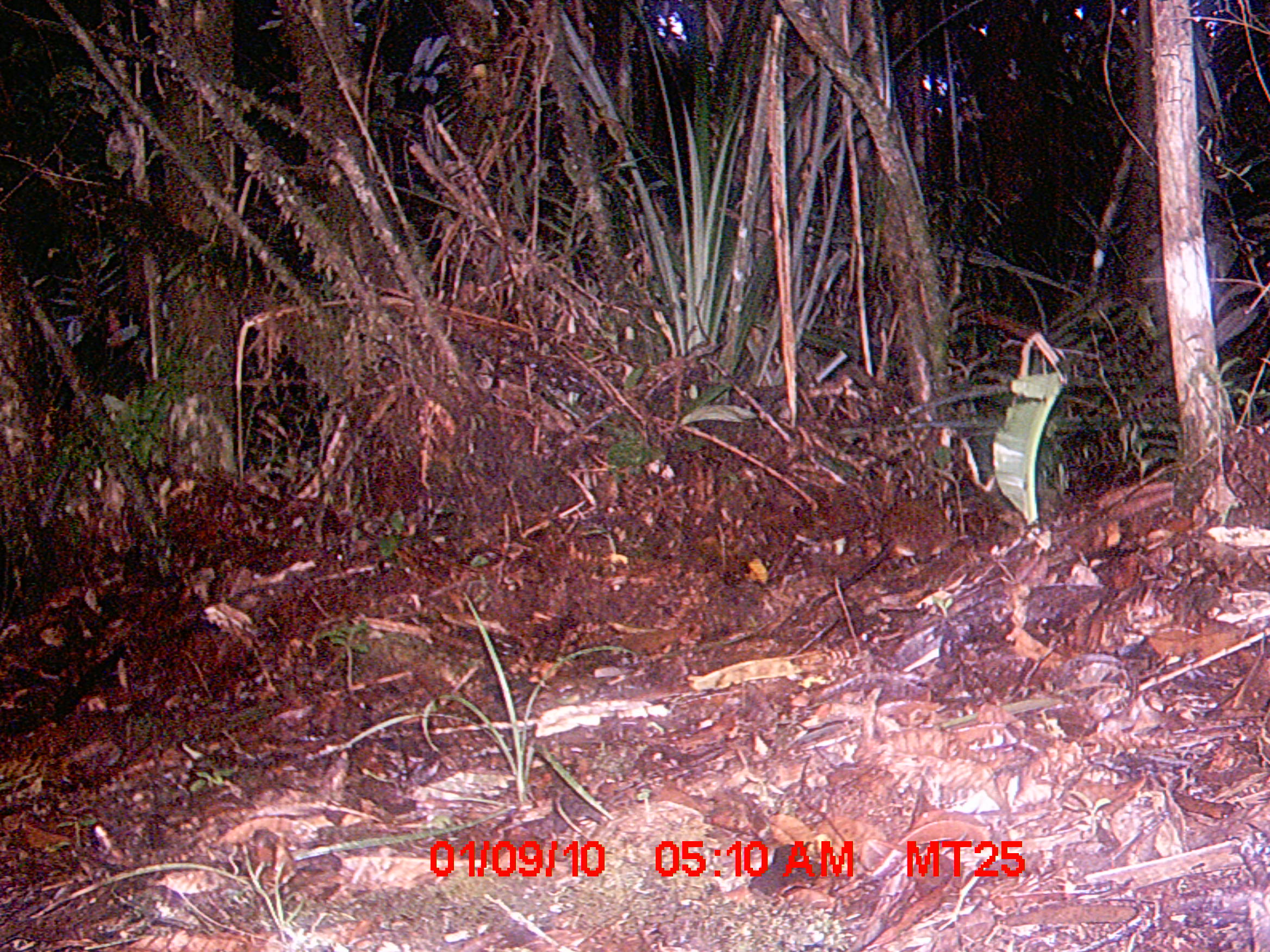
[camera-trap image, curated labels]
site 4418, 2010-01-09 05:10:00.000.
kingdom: Animalia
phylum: Chordata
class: Mammalia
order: Rodentia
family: Nesomyidae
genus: Hypogeomys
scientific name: Hypogeomys antimena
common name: malagasy giant rat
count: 1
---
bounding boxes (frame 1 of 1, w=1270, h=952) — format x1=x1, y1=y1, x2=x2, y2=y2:
hypogeomys antimena: x1=805, y1=497, x2=960, y2=613